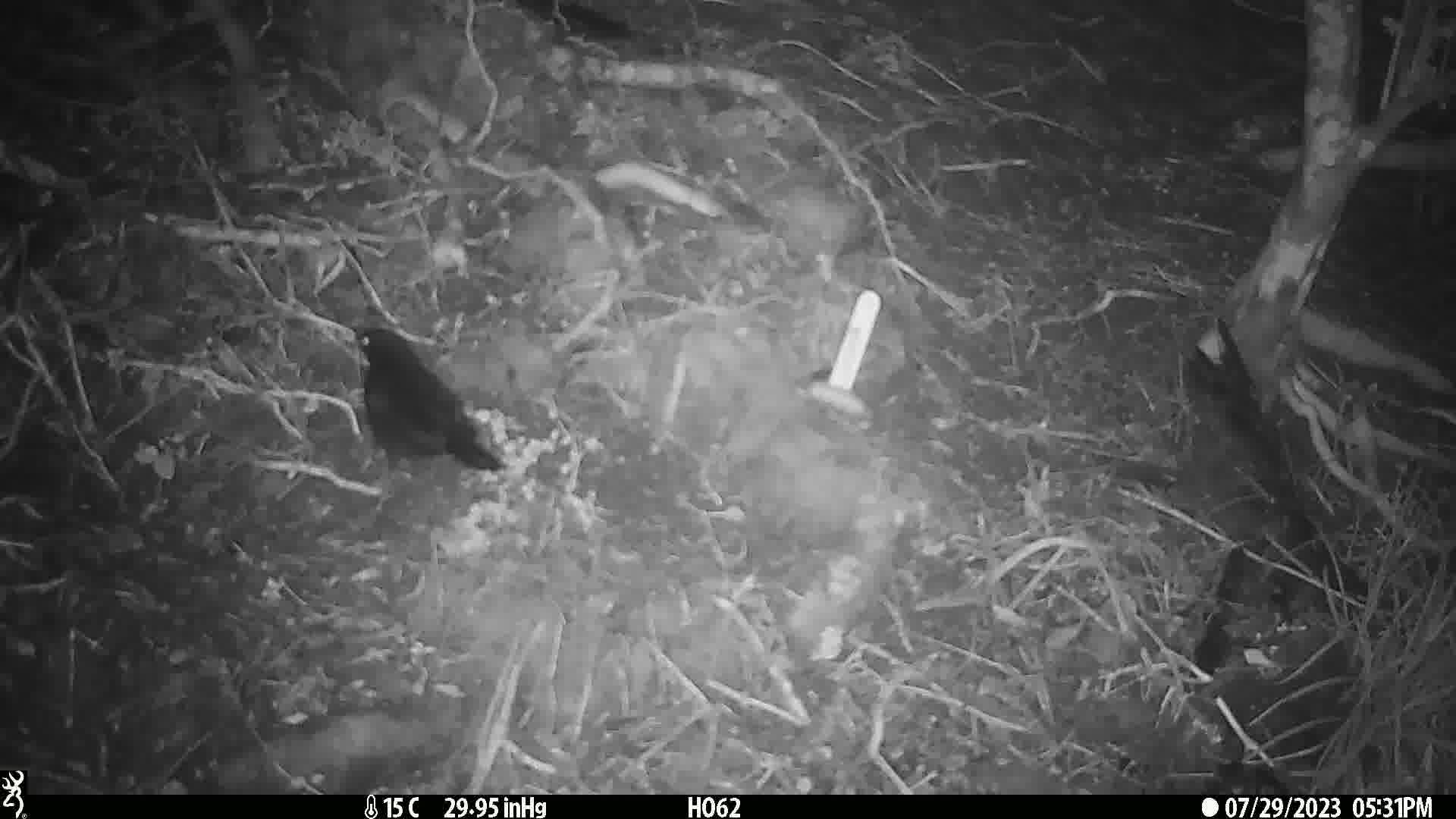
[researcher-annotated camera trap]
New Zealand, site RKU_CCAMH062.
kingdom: Animalia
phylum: Chordata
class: Aves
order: Passeriformes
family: Turdidae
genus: Turdus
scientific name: Turdus merula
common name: eurasian blackbird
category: blackbird